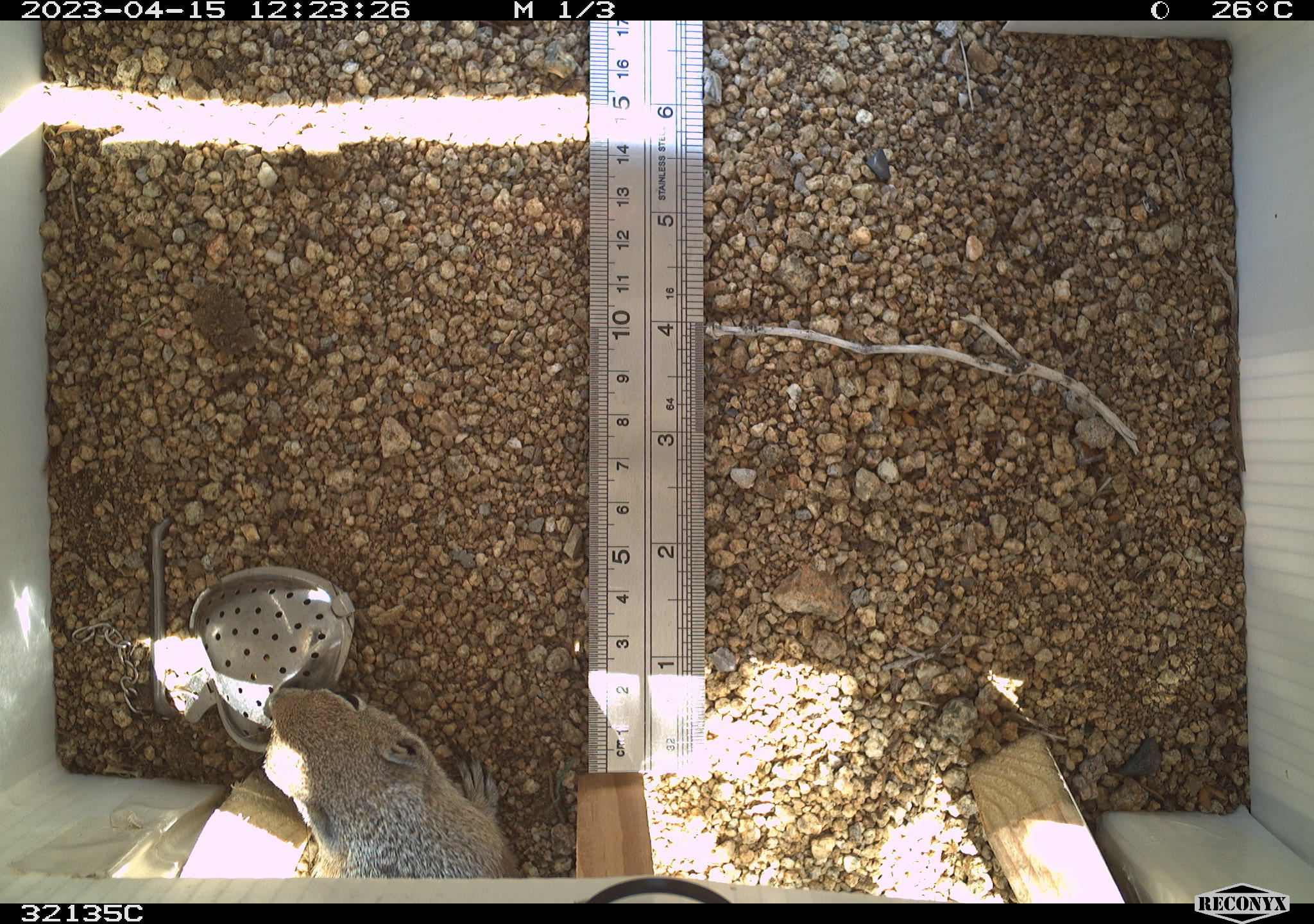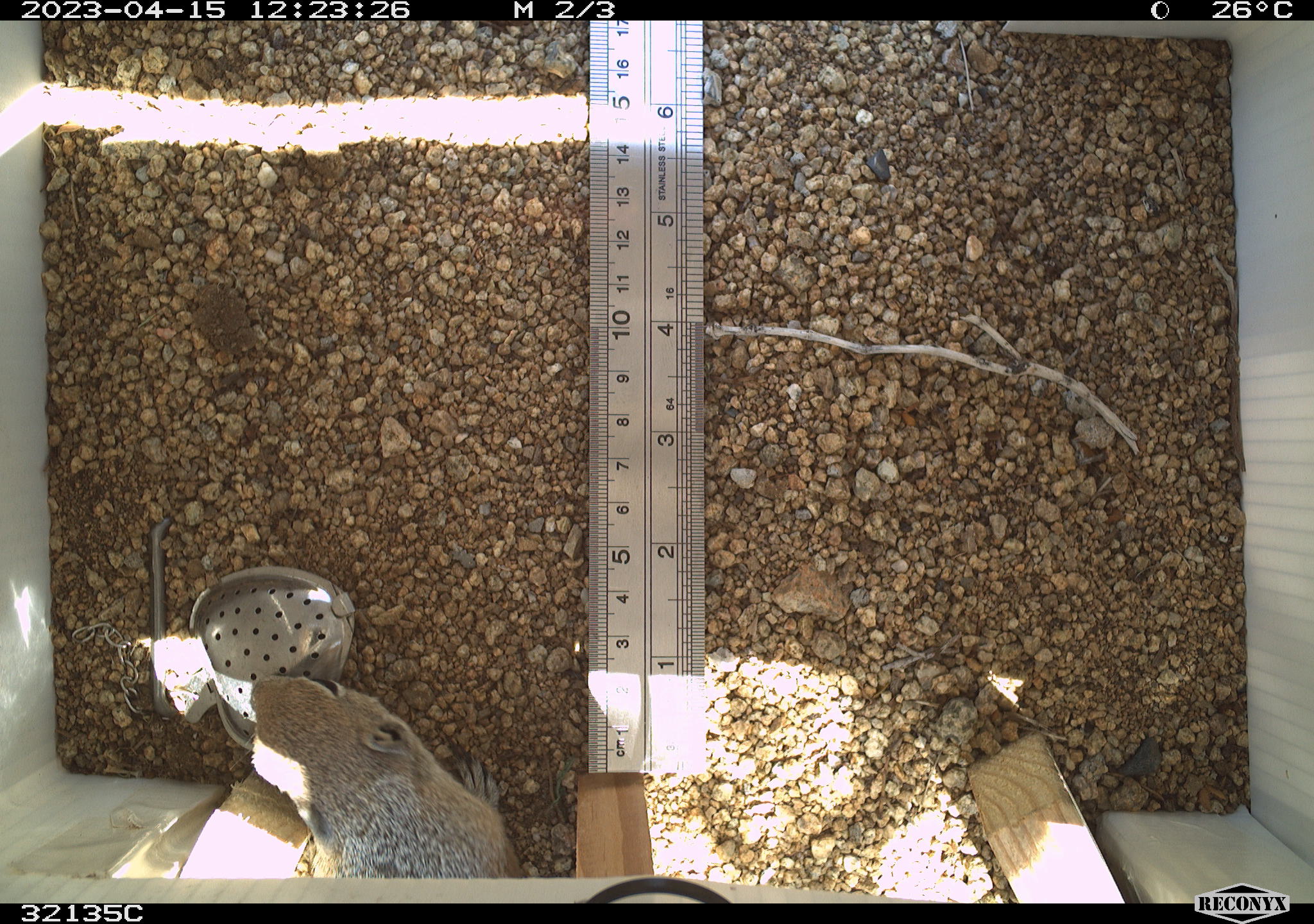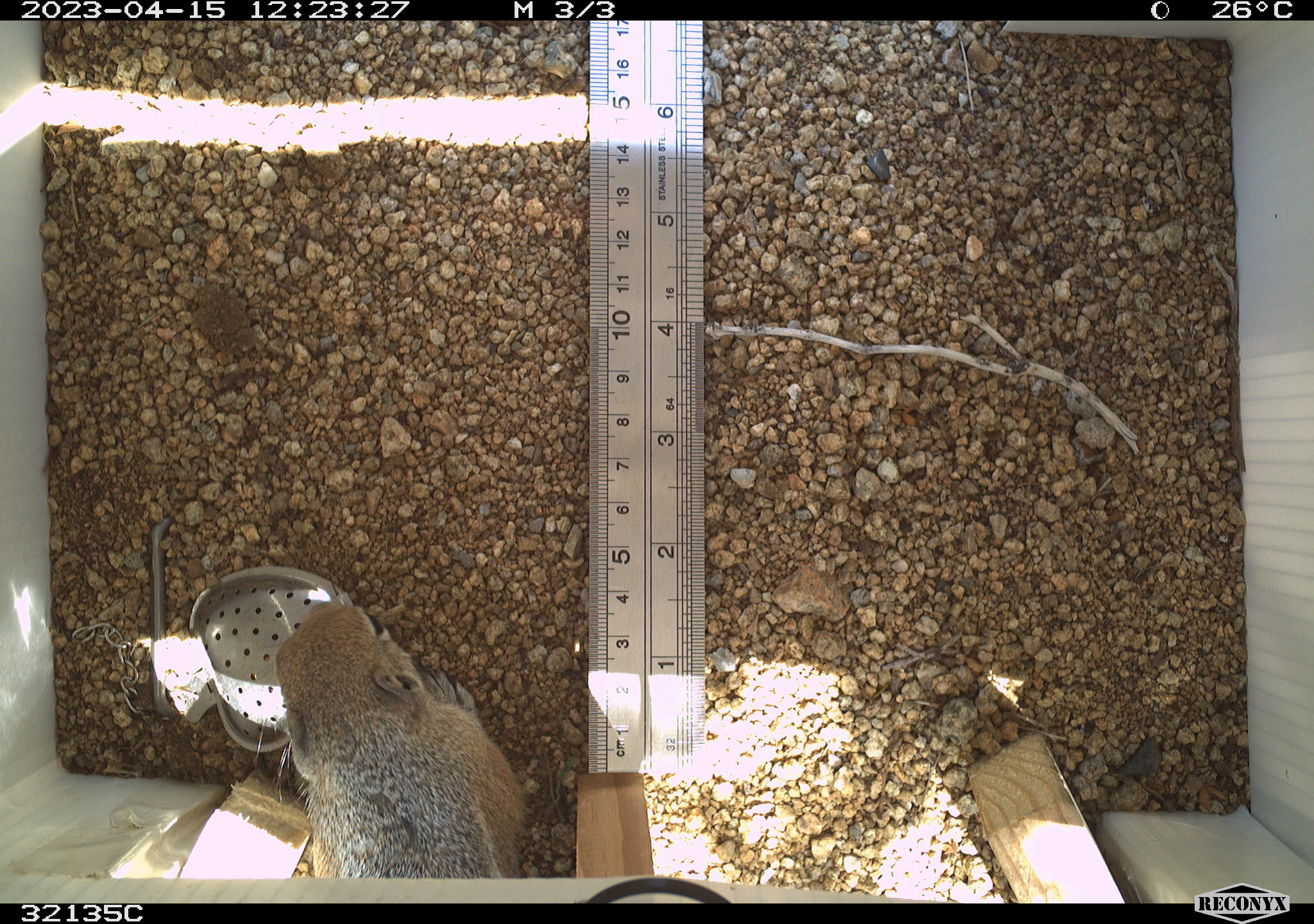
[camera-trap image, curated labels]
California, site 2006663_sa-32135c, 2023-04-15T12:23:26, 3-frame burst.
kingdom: Animalia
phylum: Chordata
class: Mammalia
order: Rodentia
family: Sciuridae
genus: Ammospermophilus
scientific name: Ammospermophilus leucurus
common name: white-tailed antelope squirrel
White-tailed antelope squirrel (Ammospermophilus leucurus).